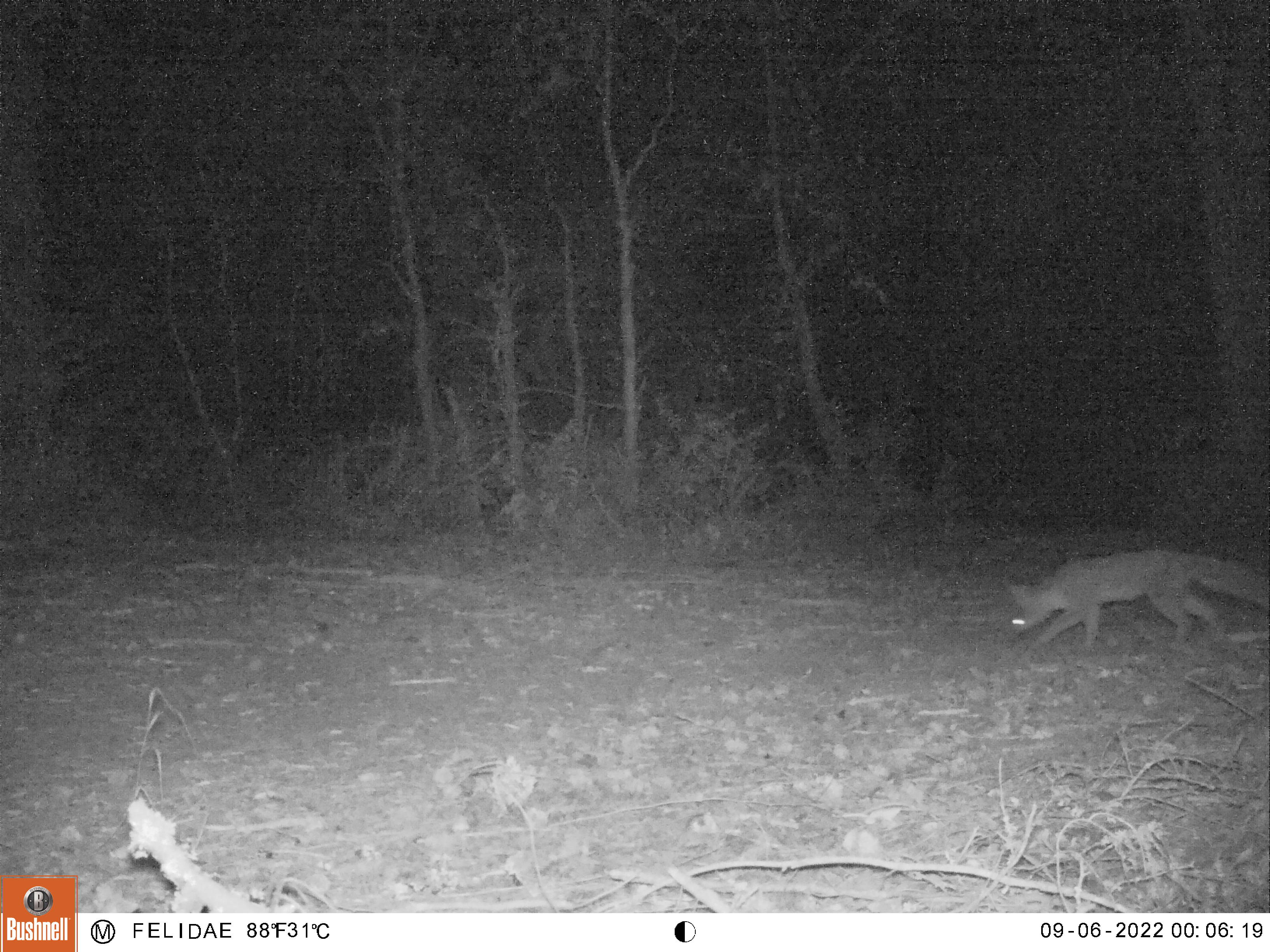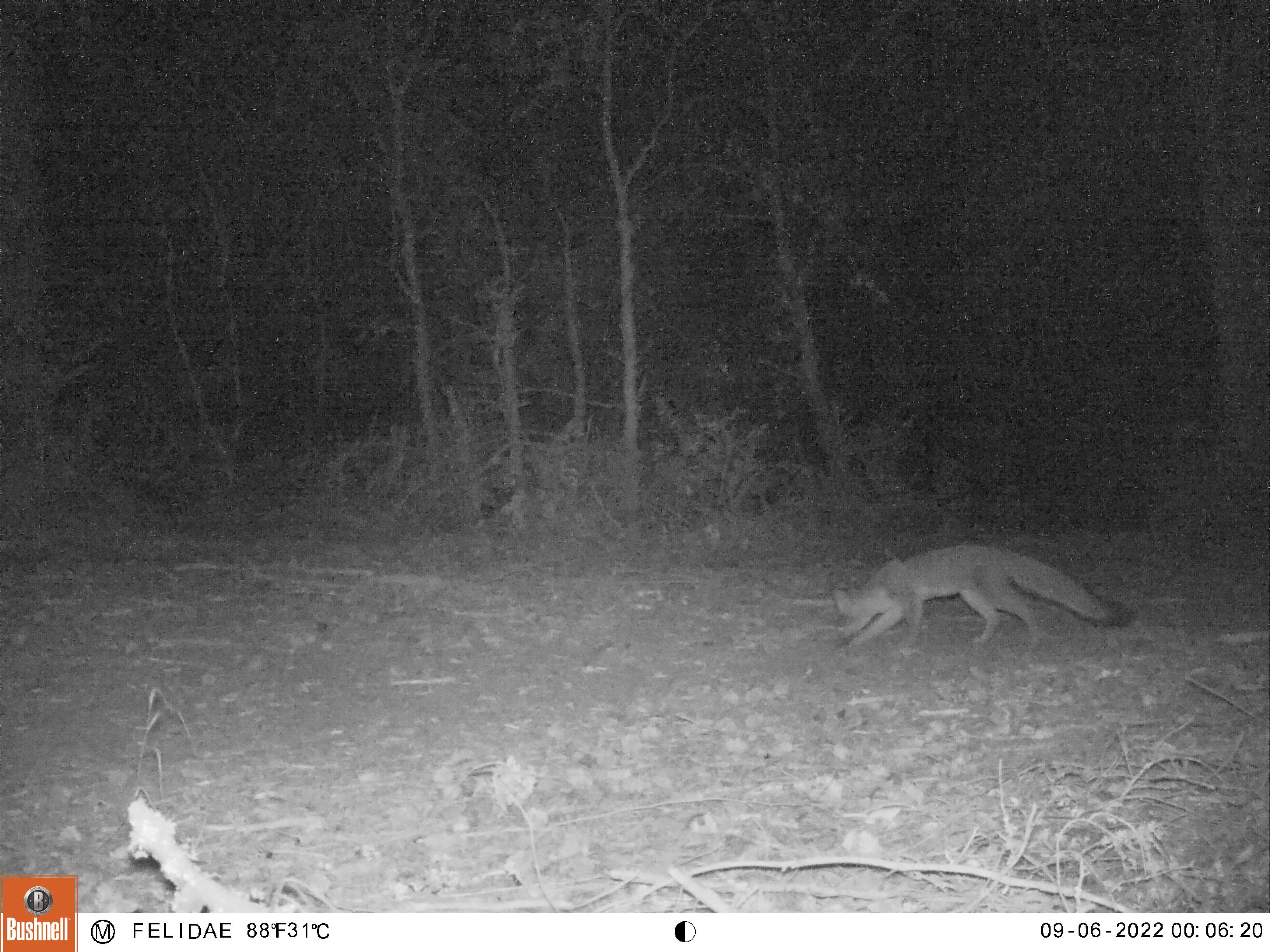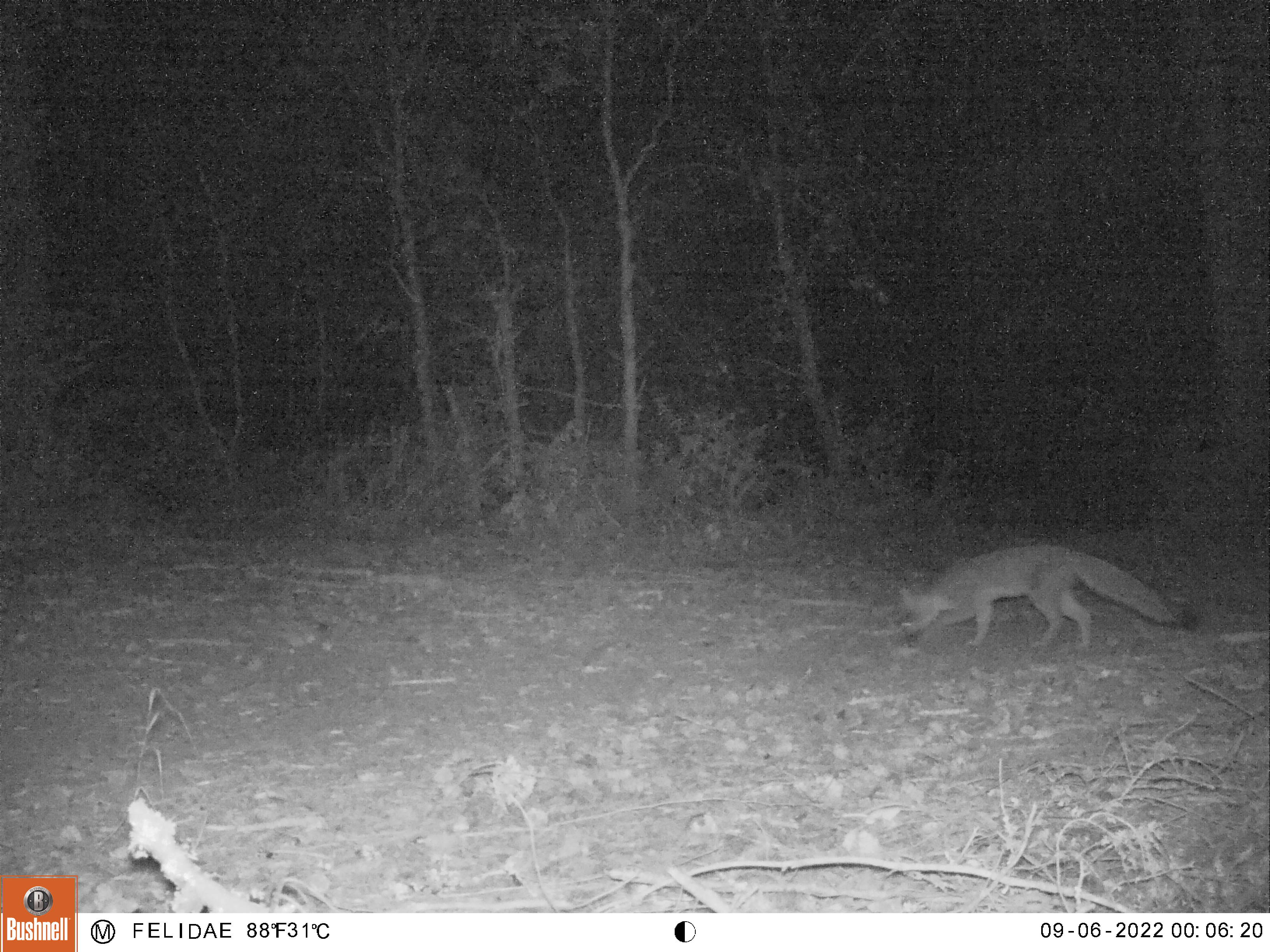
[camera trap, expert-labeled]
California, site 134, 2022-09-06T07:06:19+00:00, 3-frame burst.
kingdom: Animalia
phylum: Chordata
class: Mammalia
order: Carnivora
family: Canidae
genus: Urocyon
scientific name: Urocyon cinereoargenteus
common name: gray fox